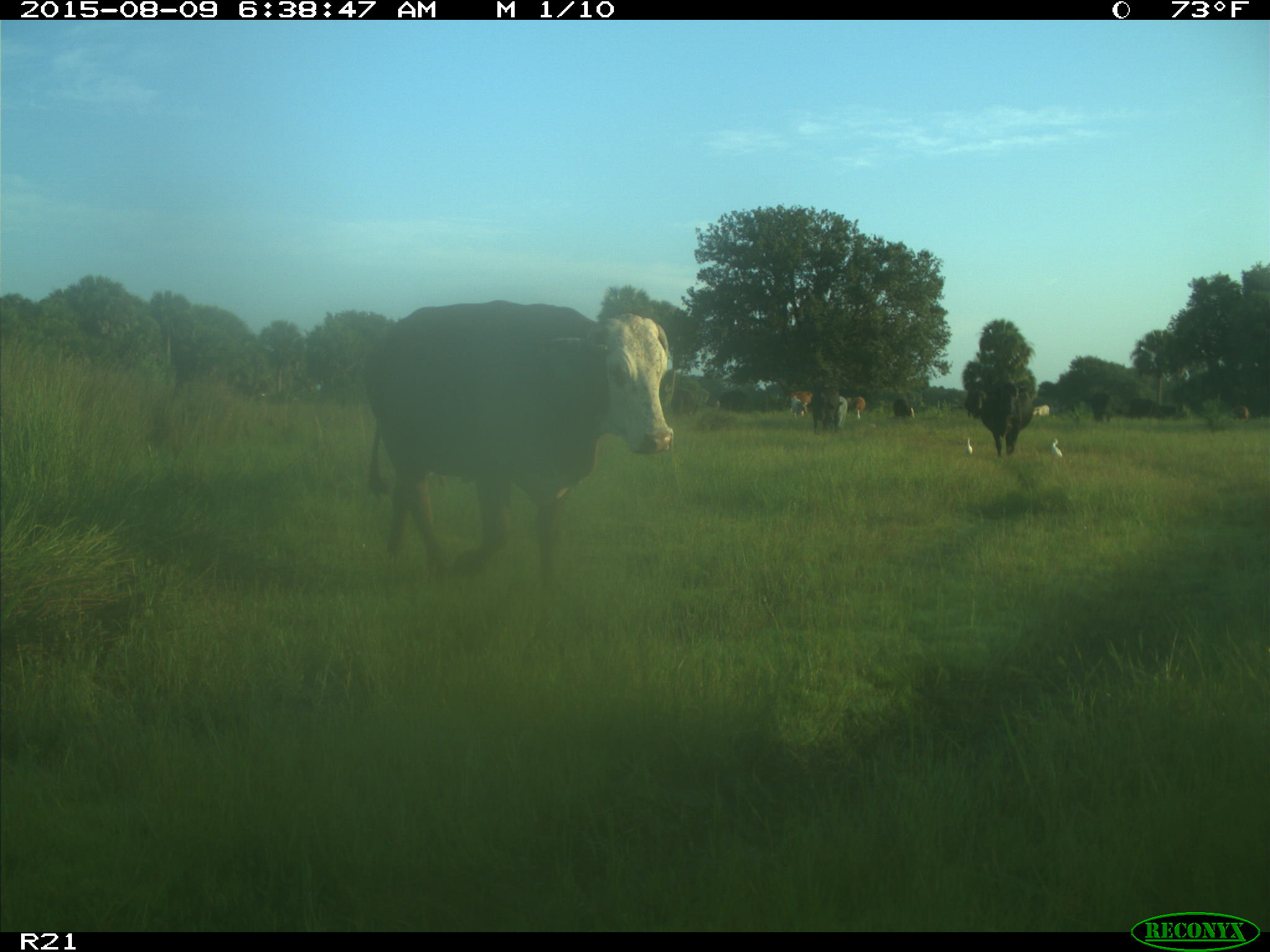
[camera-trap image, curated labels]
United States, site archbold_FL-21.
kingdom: Animalia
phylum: Chordata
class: Mammalia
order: Artiodactyla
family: Bovidae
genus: Bos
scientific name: Bos taurus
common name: domestic cow